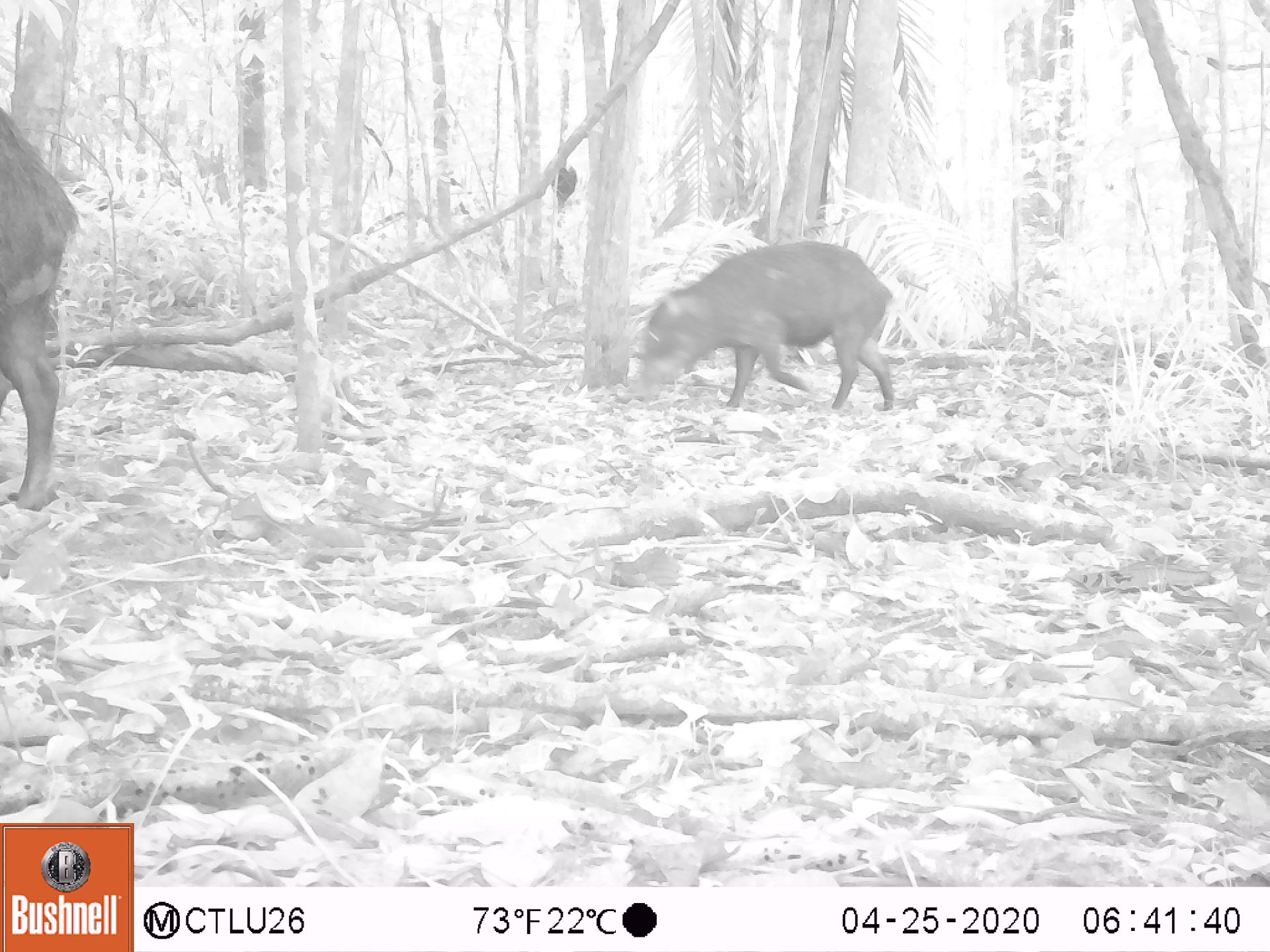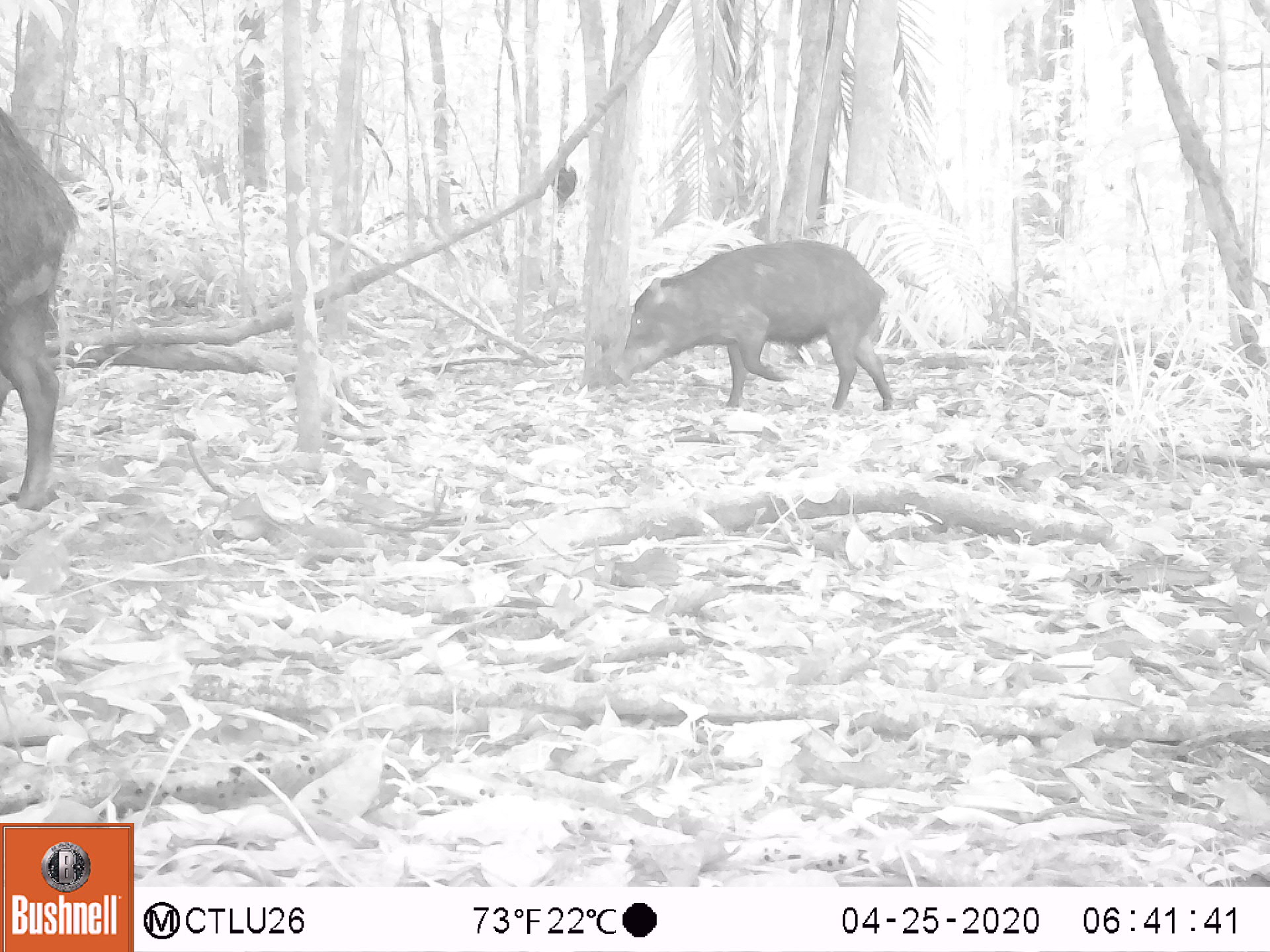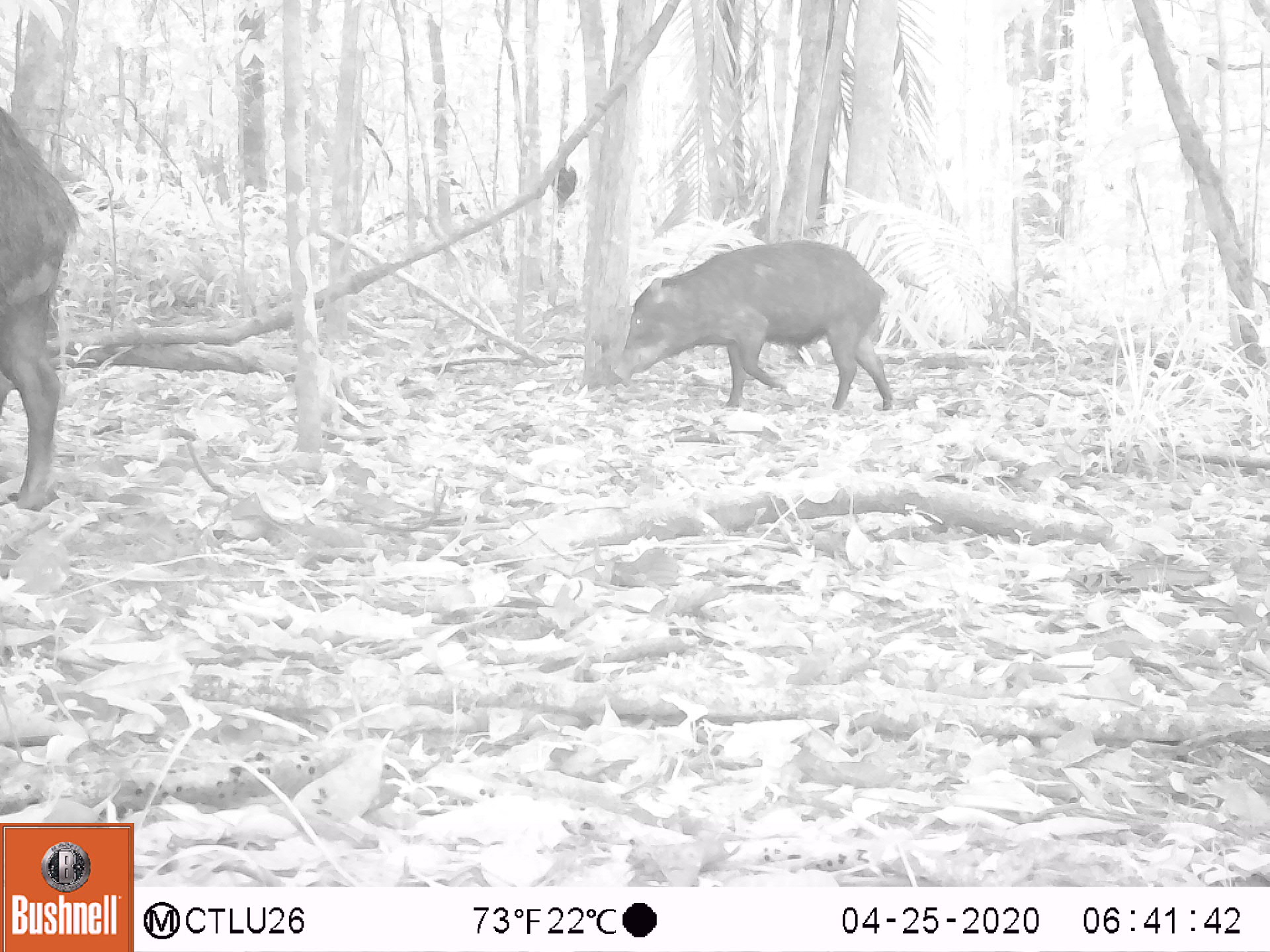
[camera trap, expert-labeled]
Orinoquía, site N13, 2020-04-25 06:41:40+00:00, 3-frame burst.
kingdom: Animalia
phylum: Chordata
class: Mammalia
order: Artiodactyla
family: Tayassuidae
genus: Tayassu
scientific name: Tayassu pecari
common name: white-lipped peccary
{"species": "white-lipped peccary (Tayassu pecari)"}